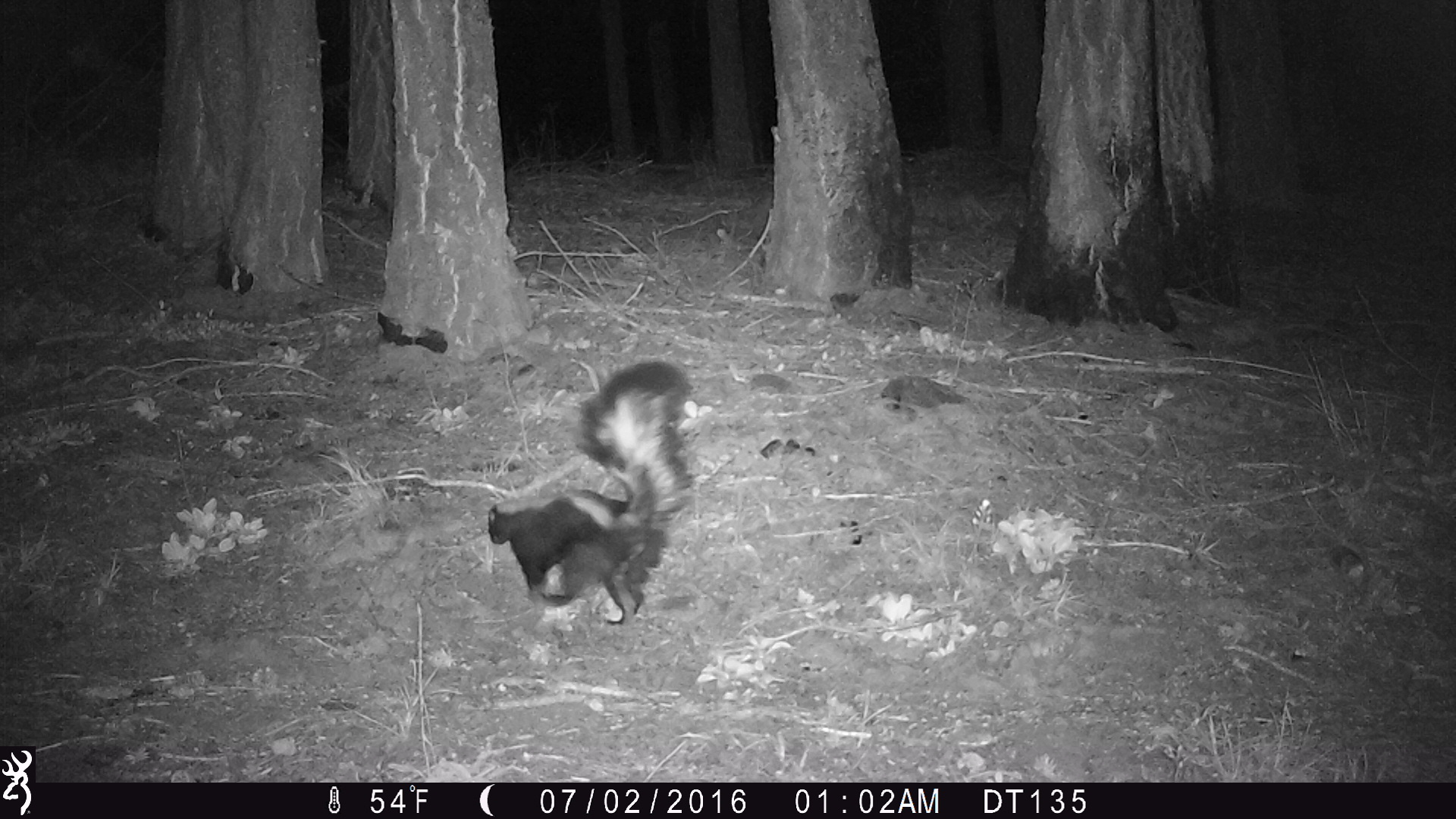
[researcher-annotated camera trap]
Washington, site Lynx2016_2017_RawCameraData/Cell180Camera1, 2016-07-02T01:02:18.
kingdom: Animalia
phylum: Chordata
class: Mammalia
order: Carnivora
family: Mephitidae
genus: Mephitis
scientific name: Mephitis mephitis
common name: striped skunk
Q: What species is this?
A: Mephitis mephitis (striped skunk).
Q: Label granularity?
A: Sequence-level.